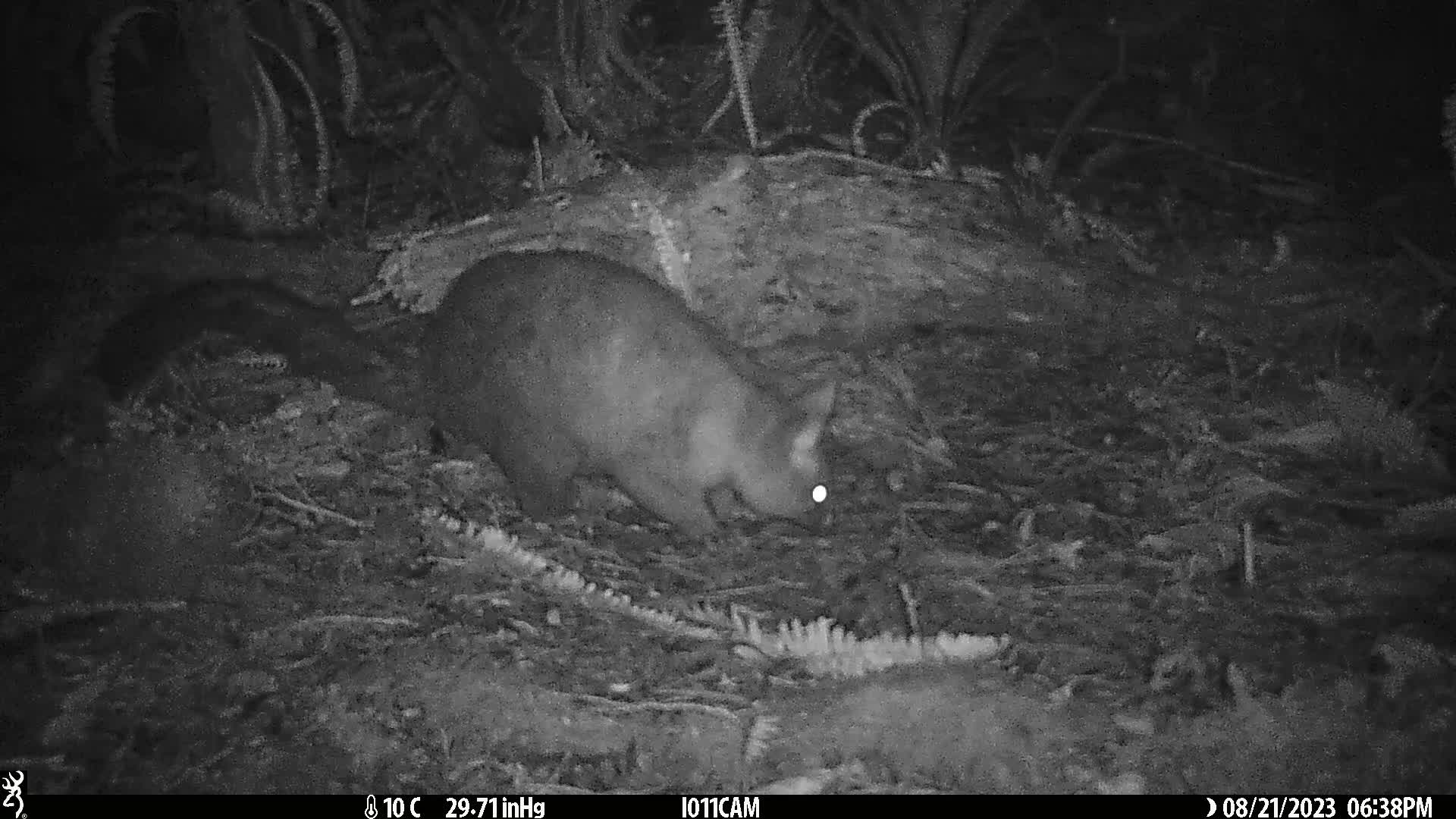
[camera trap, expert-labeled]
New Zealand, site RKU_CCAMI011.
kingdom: Animalia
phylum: Chordata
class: Mammalia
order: Diprotodontia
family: Phalangeridae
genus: Trichosurus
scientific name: Trichosurus vulpecula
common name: common brushtail possum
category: possum